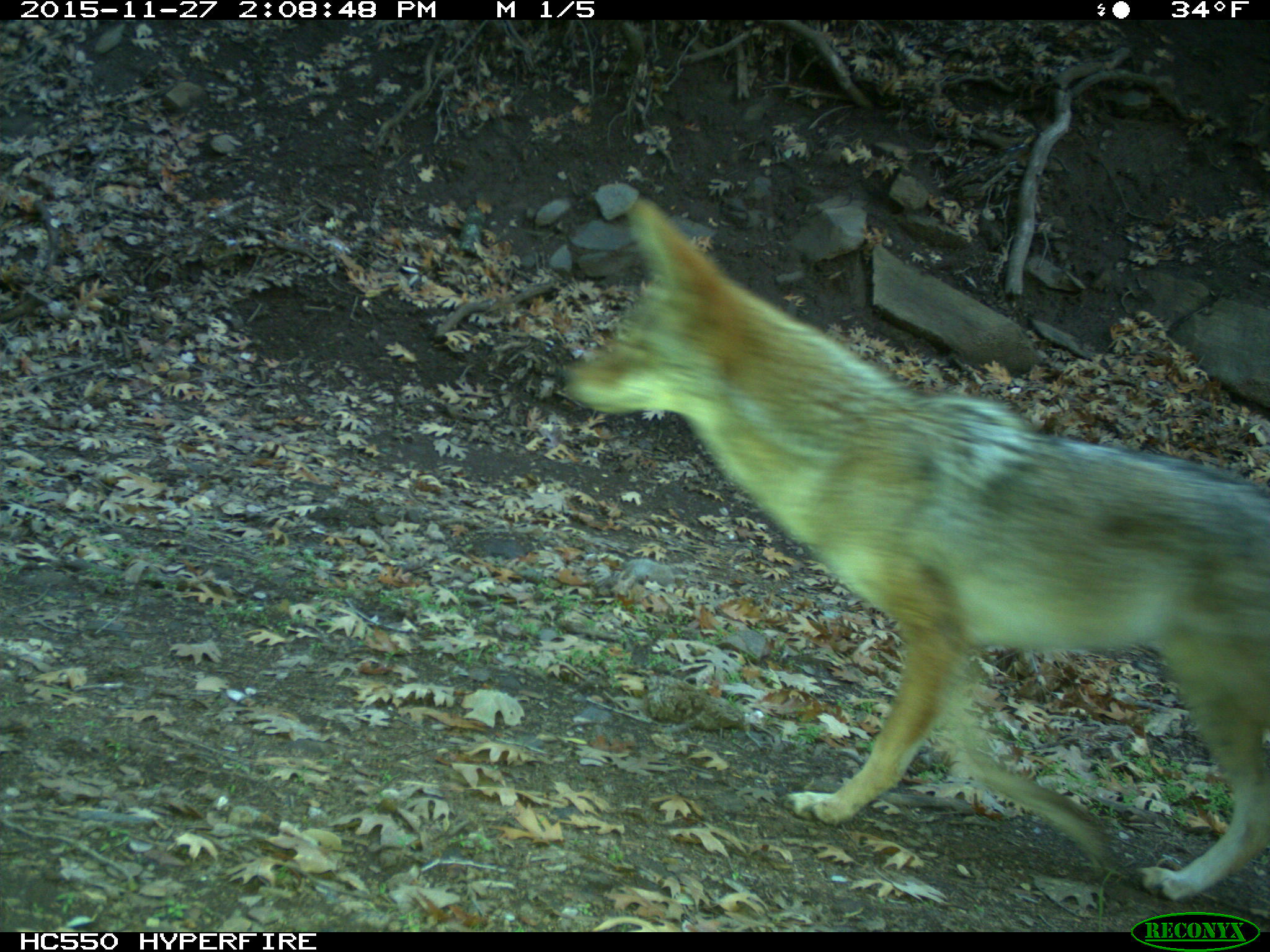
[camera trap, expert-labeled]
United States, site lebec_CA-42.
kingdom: Animalia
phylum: Chordata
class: Mammalia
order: Carnivora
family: Canidae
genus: Canis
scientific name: Canis latrans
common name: coyote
Canis latrans (coyote).